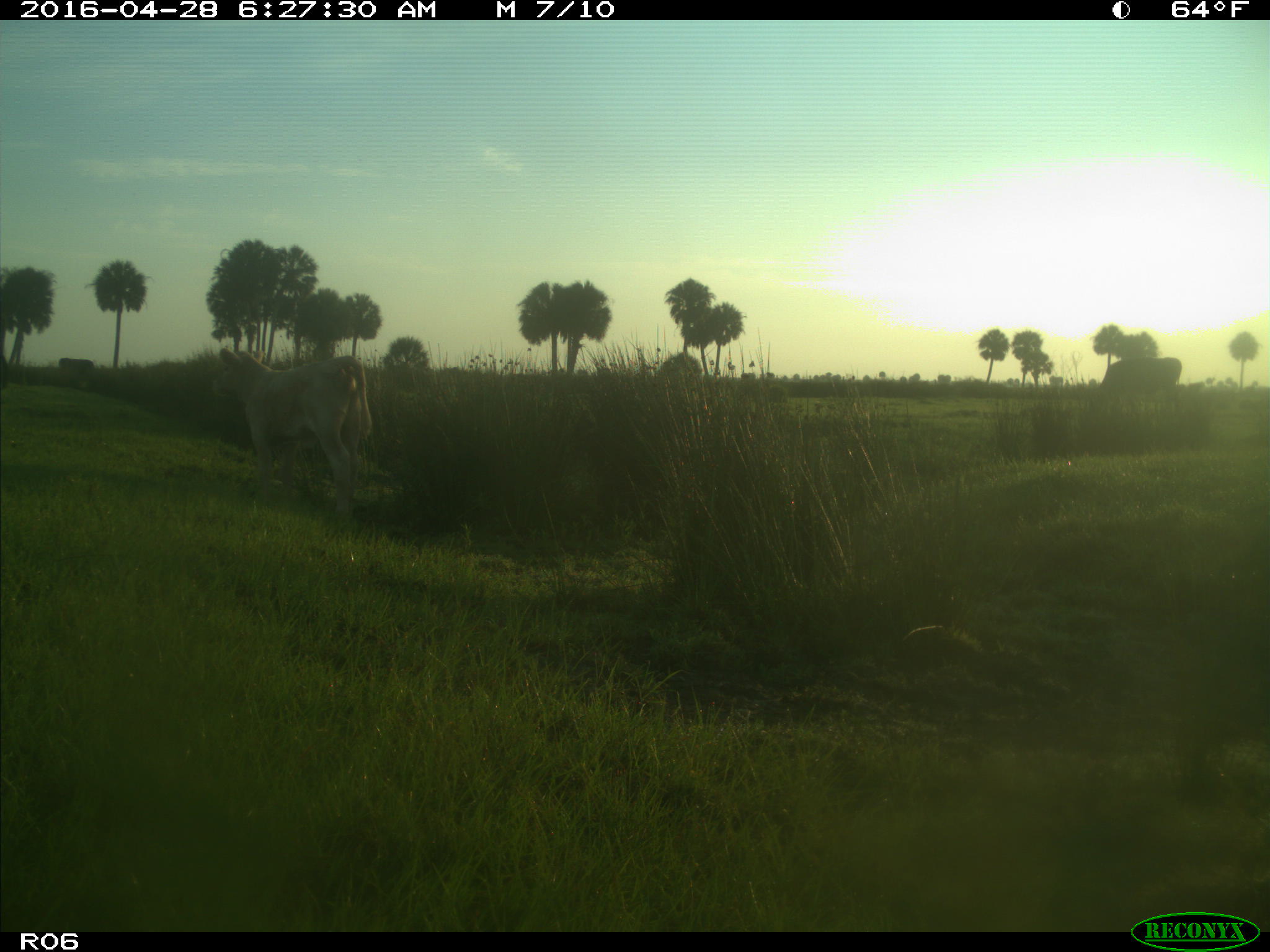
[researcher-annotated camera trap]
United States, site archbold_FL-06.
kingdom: Animalia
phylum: Chordata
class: Mammalia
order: Artiodactyla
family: Bovidae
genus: Bos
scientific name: Bos taurus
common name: domestic cow